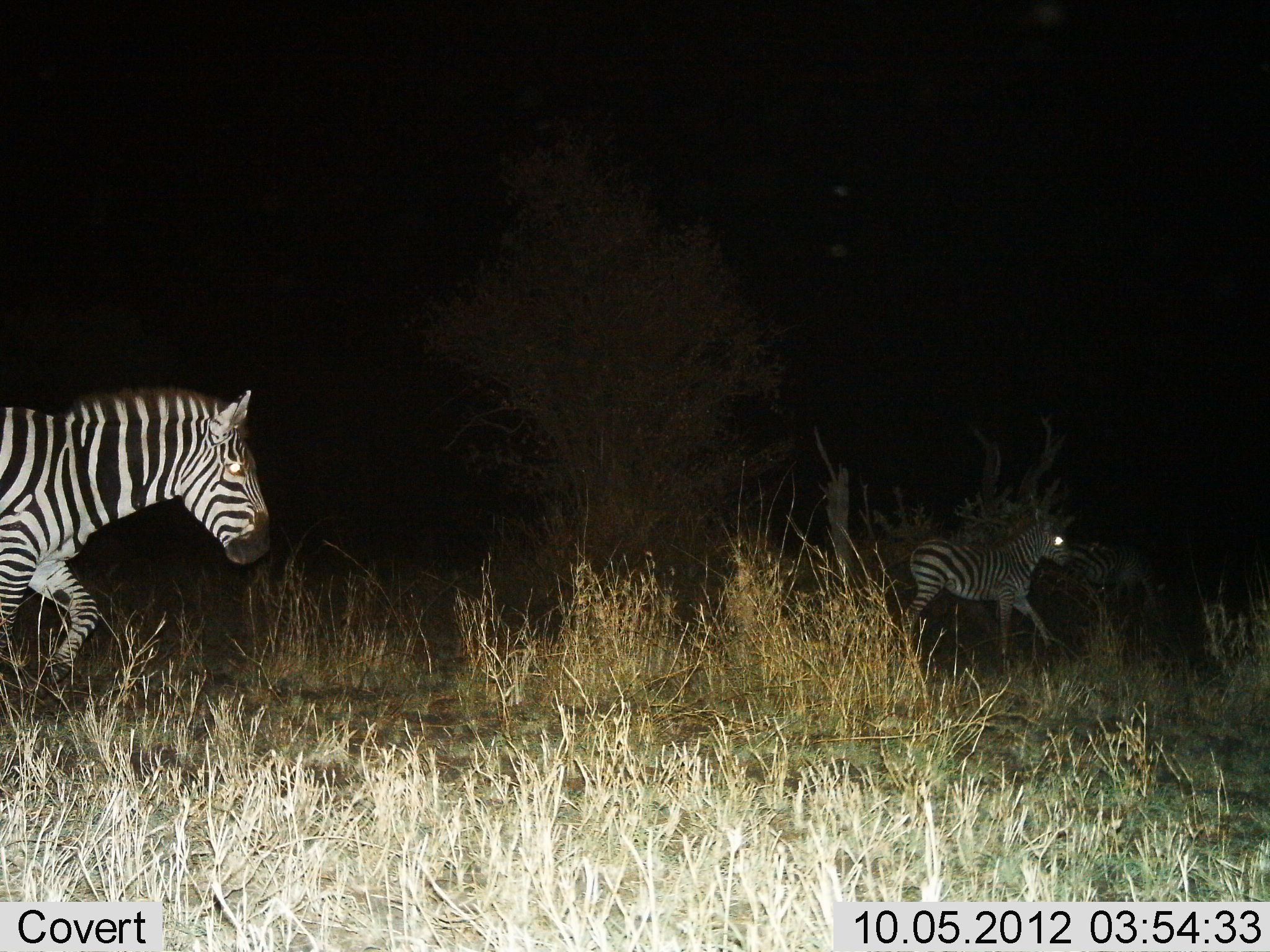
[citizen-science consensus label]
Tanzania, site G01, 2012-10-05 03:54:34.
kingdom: Animalia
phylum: Chordata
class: Mammalia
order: Perissodactyla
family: Equidae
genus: Equus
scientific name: Equus quagga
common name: plains zebra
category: zebra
Zebra (plains zebra) (Equus quagga), count 2. Behavior (volunteer vote fractions): standing 10%, resting 0%, moving 100%, interacting 0%. Young present (vote fraction): 50%. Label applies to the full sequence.